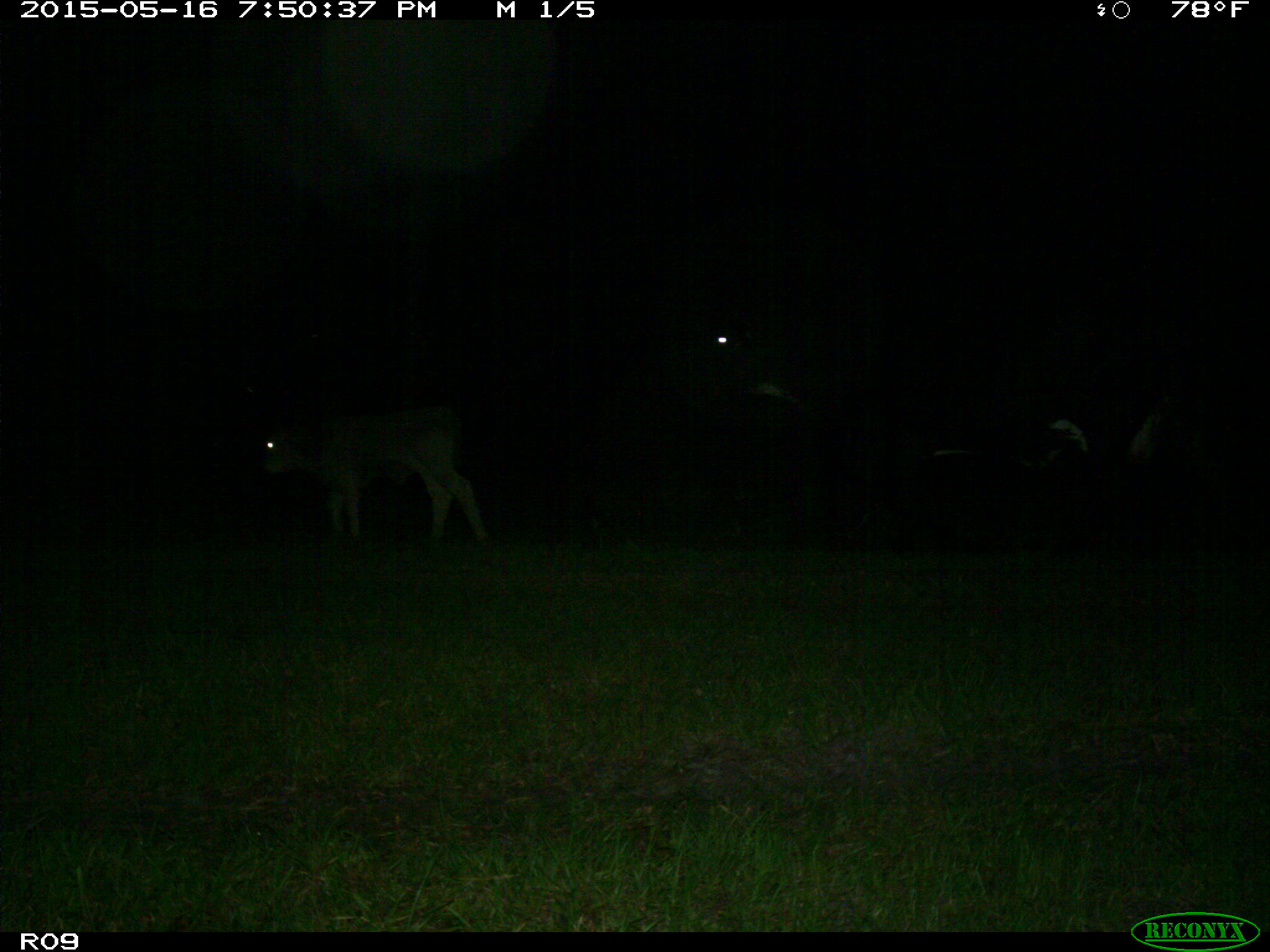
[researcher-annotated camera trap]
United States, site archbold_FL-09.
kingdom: Animalia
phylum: Chordata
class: Mammalia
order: Artiodactyla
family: Bovidae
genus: Bos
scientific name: Bos taurus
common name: domestic cow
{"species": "Bos taurus (domestic cow)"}